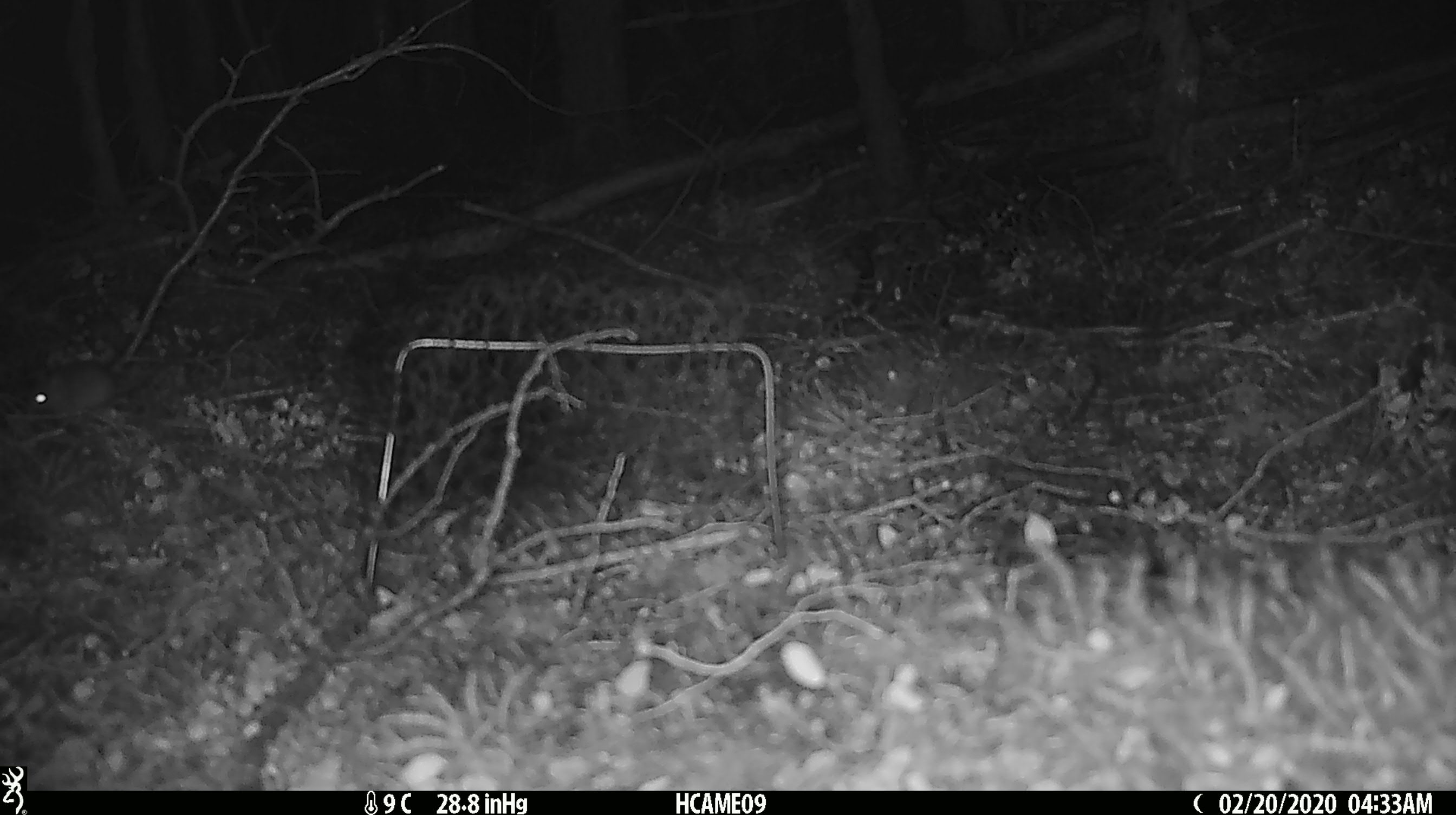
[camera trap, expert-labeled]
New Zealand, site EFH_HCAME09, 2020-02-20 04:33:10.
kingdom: Animalia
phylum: Chordata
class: Mammalia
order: Rodentia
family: Muridae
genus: Mus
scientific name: Mus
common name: mouse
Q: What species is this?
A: Mouse (Mus).